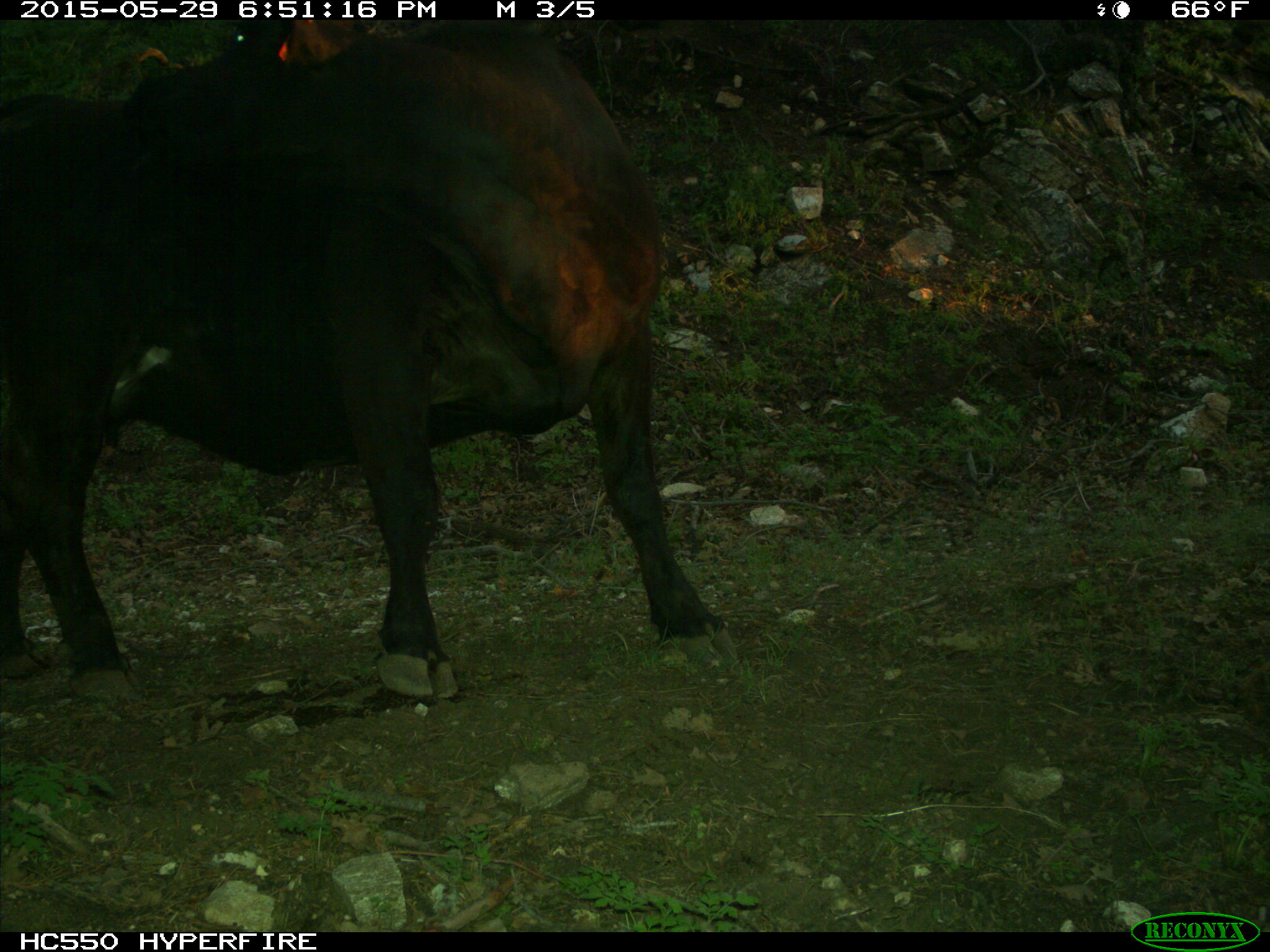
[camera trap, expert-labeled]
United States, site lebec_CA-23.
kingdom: Animalia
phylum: Chordata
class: Mammalia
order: Artiodactyla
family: Bovidae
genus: Bos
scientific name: Bos taurus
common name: domestic cow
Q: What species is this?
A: Bos taurus (domestic cow).